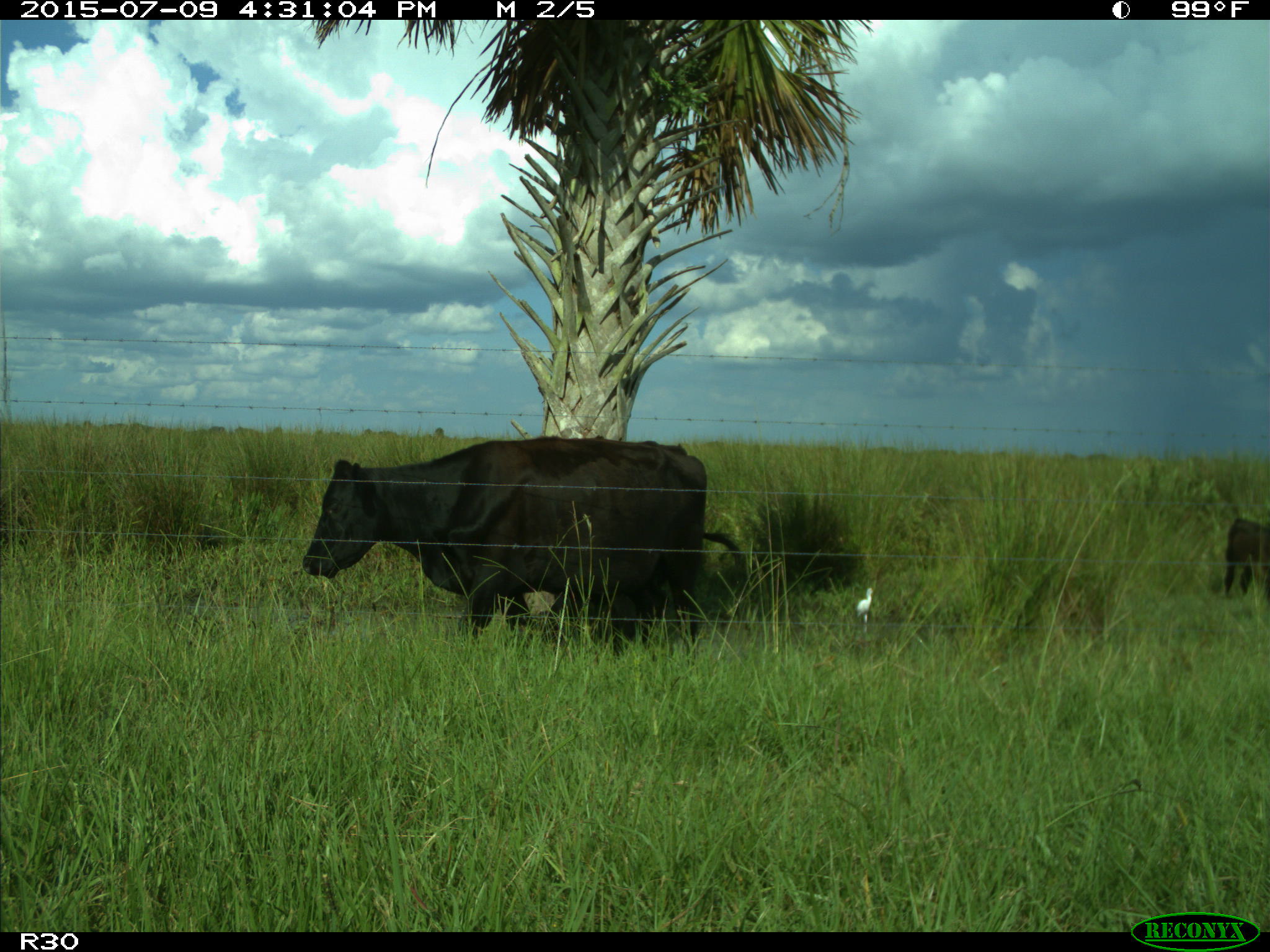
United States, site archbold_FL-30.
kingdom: Animalia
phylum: Chordata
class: Mammalia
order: Artiodactyla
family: Bovidae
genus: Bos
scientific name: Bos taurus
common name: domestic cow